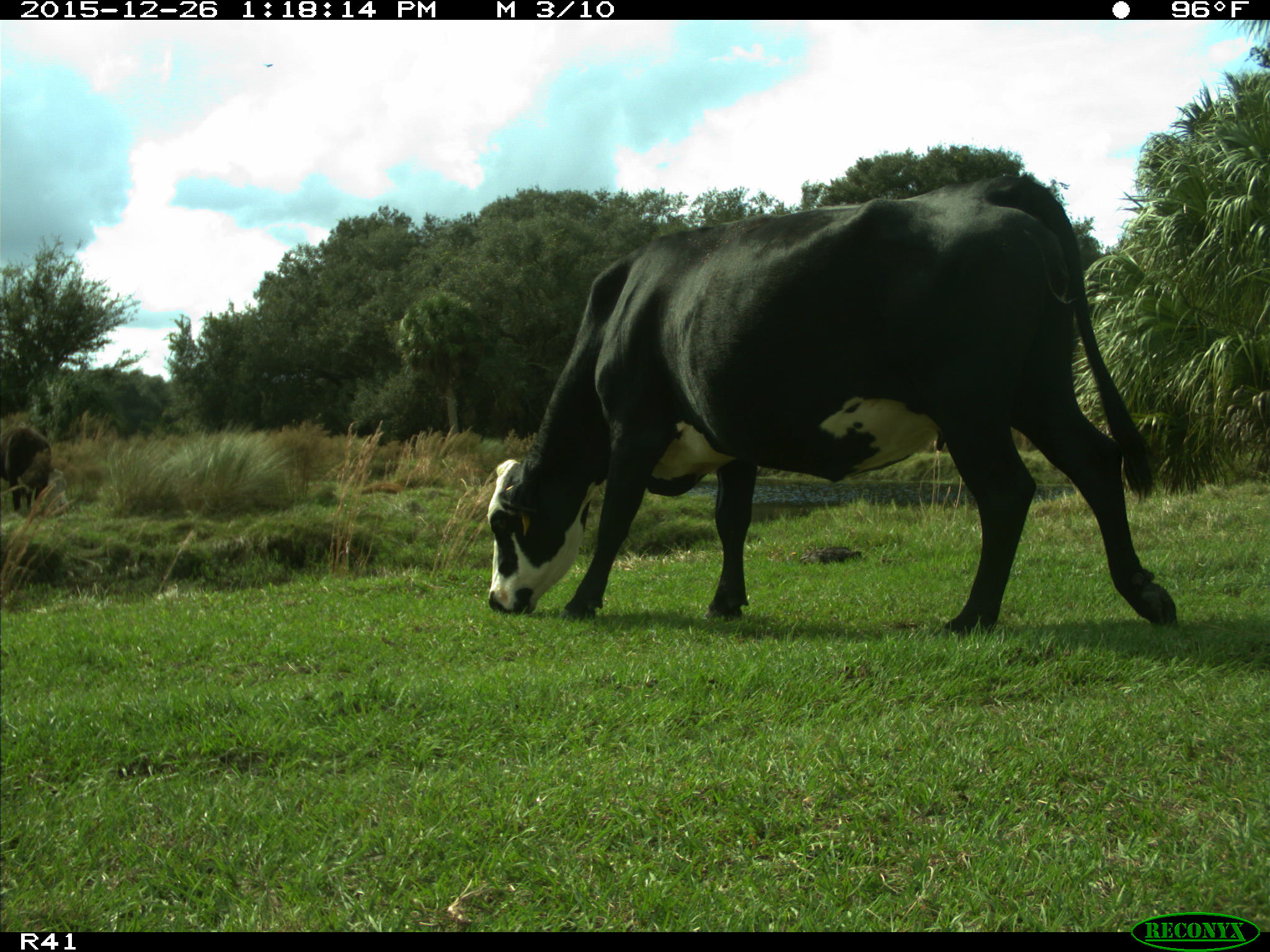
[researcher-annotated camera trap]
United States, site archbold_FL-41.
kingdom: Animalia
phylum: Chordata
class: Mammalia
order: Artiodactyla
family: Bovidae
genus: Bos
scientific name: Bos taurus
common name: domestic cow